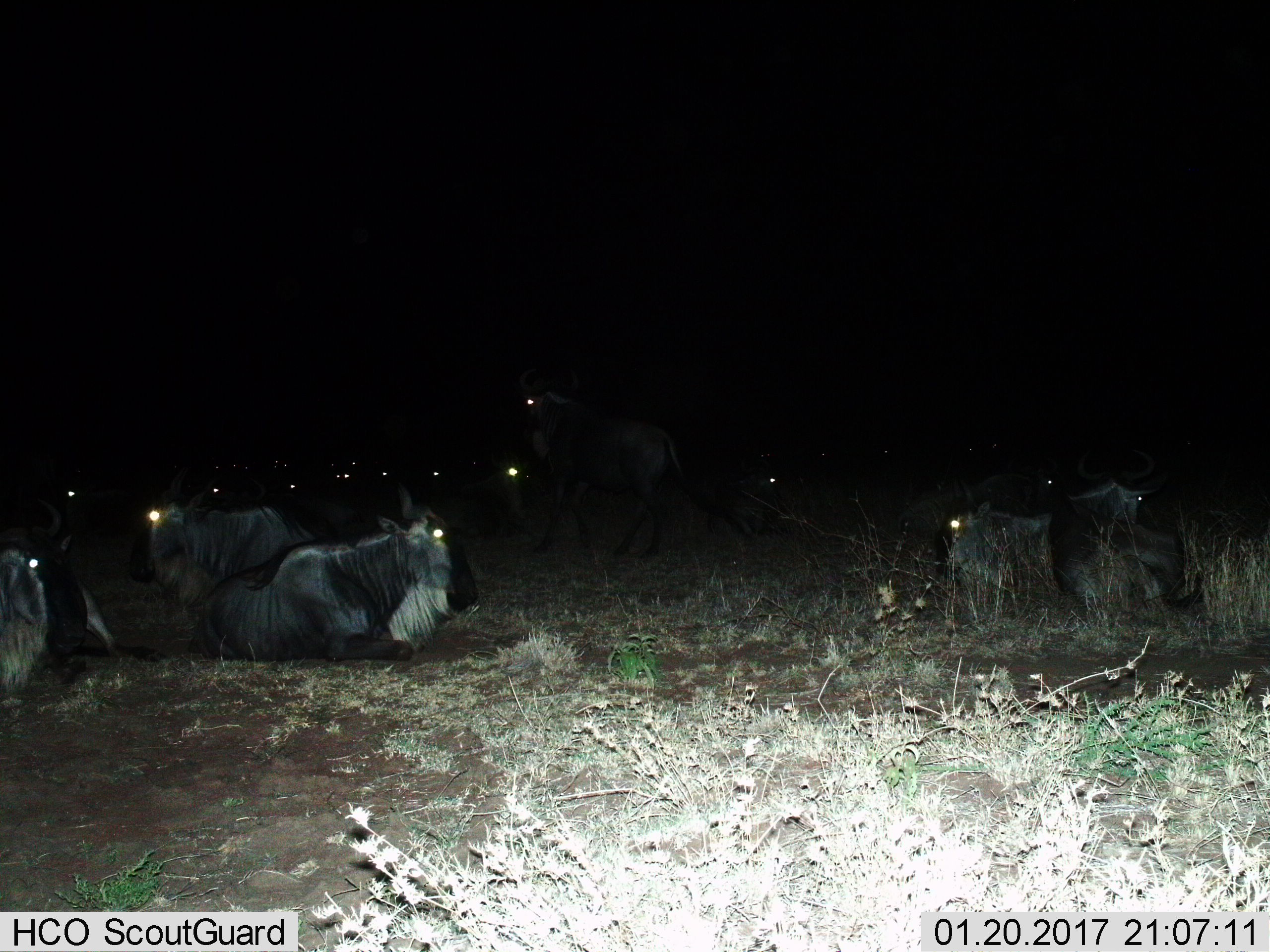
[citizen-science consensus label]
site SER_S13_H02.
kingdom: Animalia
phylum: Chordata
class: Mammalia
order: Artiodactyla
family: Bovidae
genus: Connochaetes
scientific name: Connochaetes taurinus taurinus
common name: blue wildebeest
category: wildebeestblue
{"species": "wildebeestblue (blue wildebeest) (Connochaetes taurinus taurinus)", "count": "11-50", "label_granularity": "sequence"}